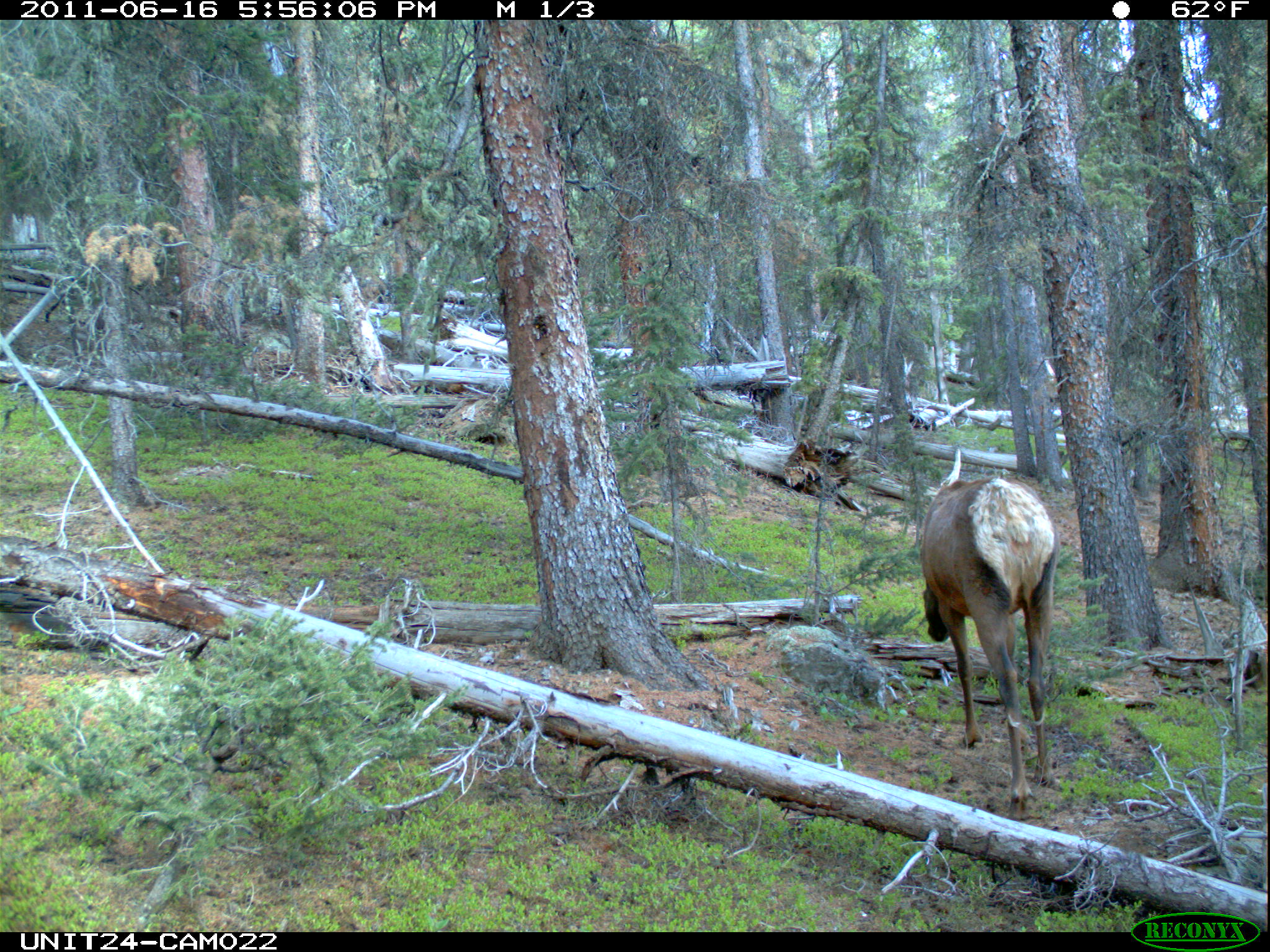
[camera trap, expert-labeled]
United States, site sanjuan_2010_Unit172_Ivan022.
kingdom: Animalia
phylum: Chordata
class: Mammalia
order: Artiodactyla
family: Cervidae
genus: Cervus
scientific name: Cervus elaphus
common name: red deer